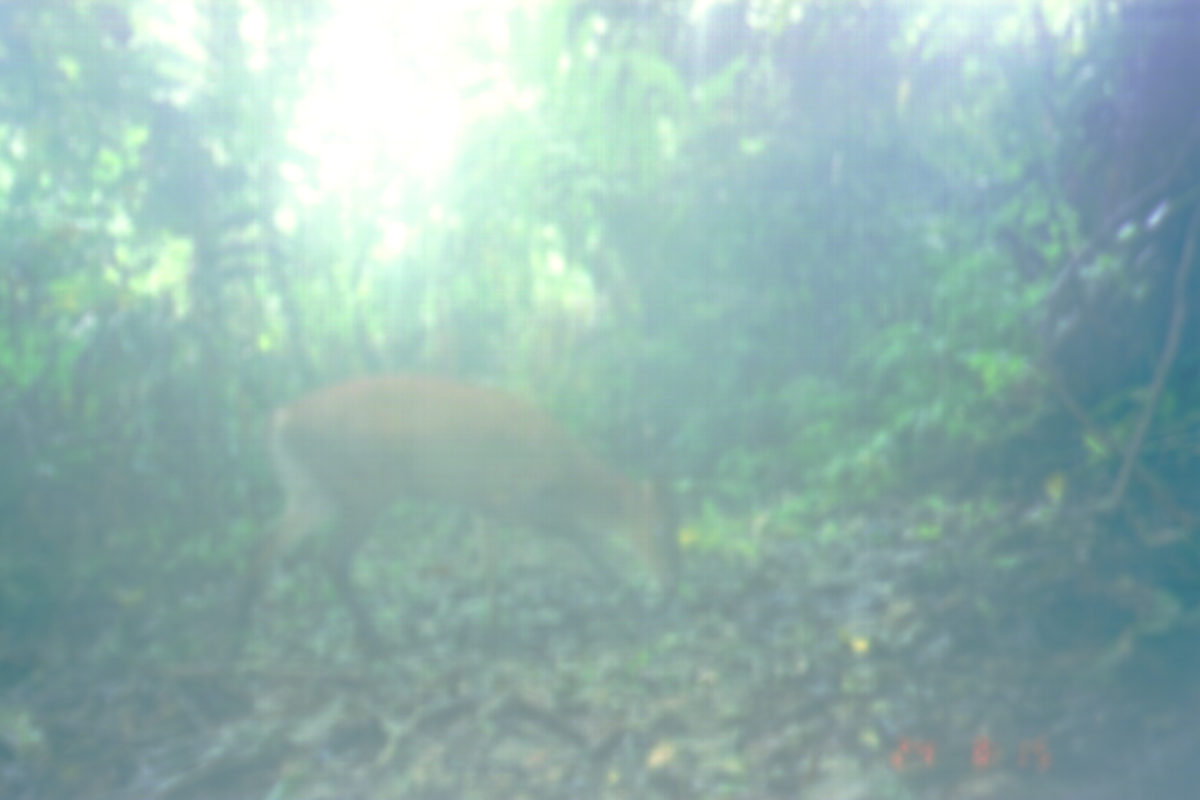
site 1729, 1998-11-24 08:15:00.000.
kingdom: Animalia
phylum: Chordata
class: Mammalia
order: Artiodactyla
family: Cervidae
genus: Muntiacus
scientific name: Muntiacus muntjak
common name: southern red muntjac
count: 1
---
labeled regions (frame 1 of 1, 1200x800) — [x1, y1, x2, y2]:
muntiacus muntjak: [227, 368, 680, 686]